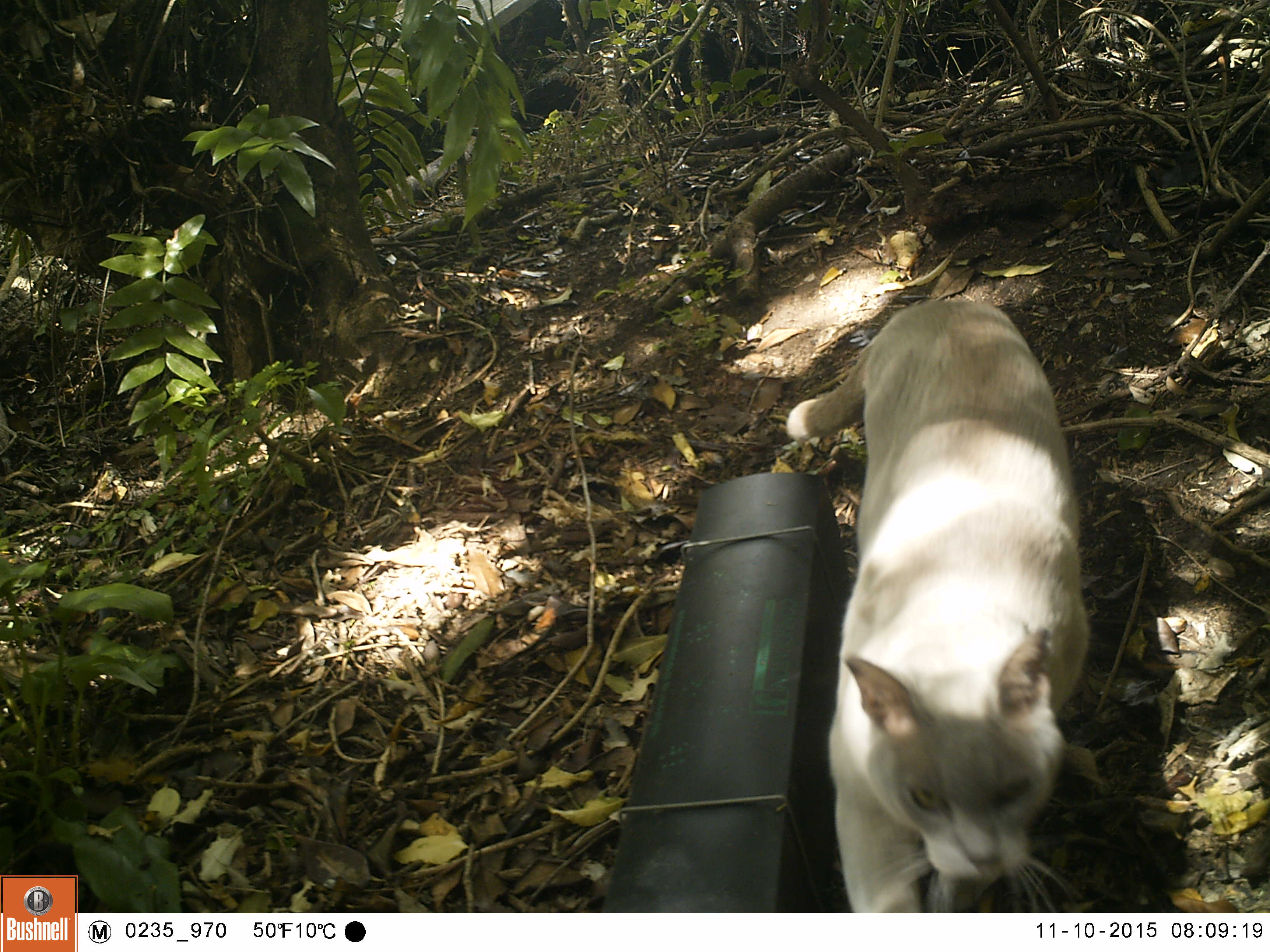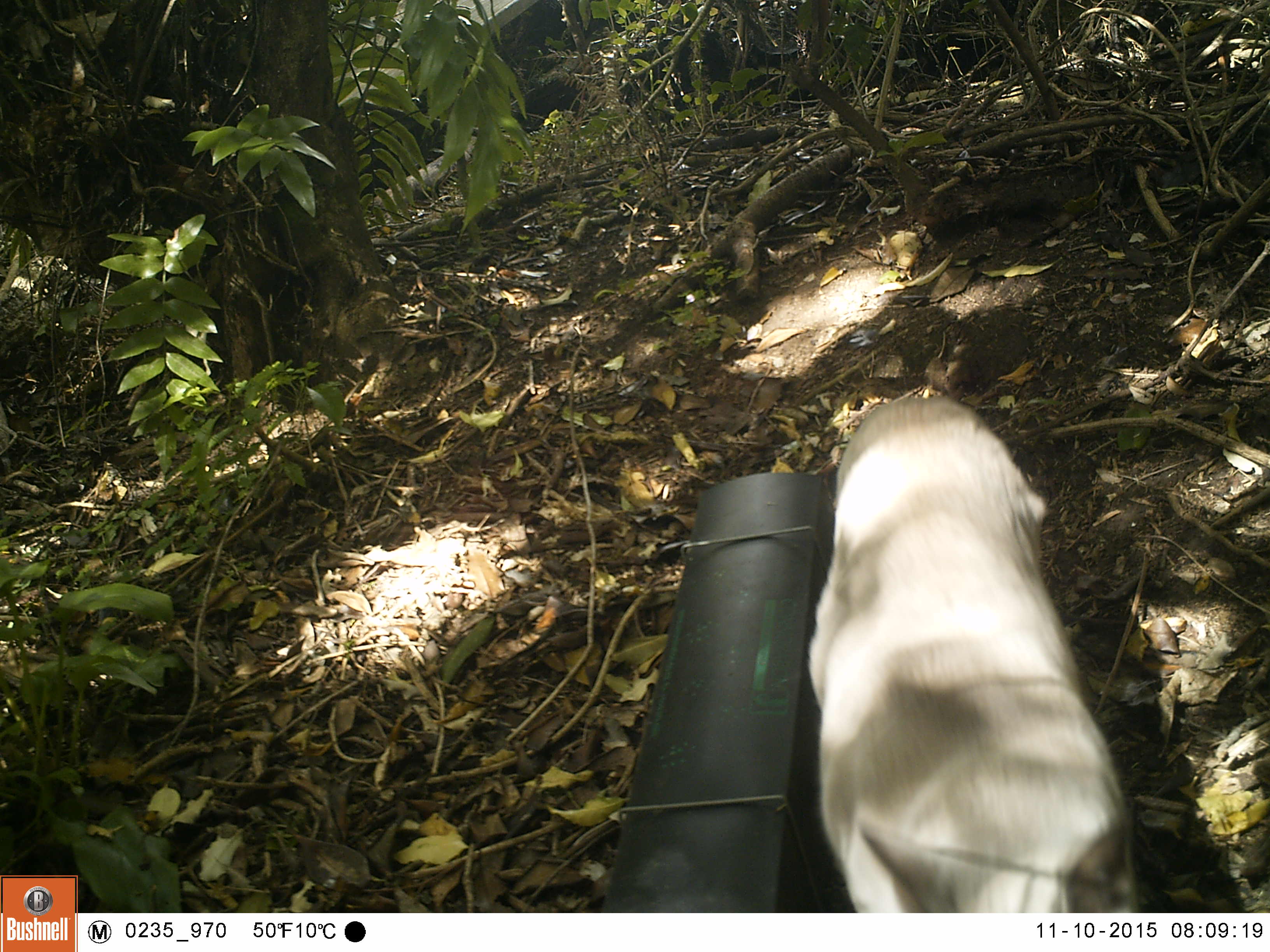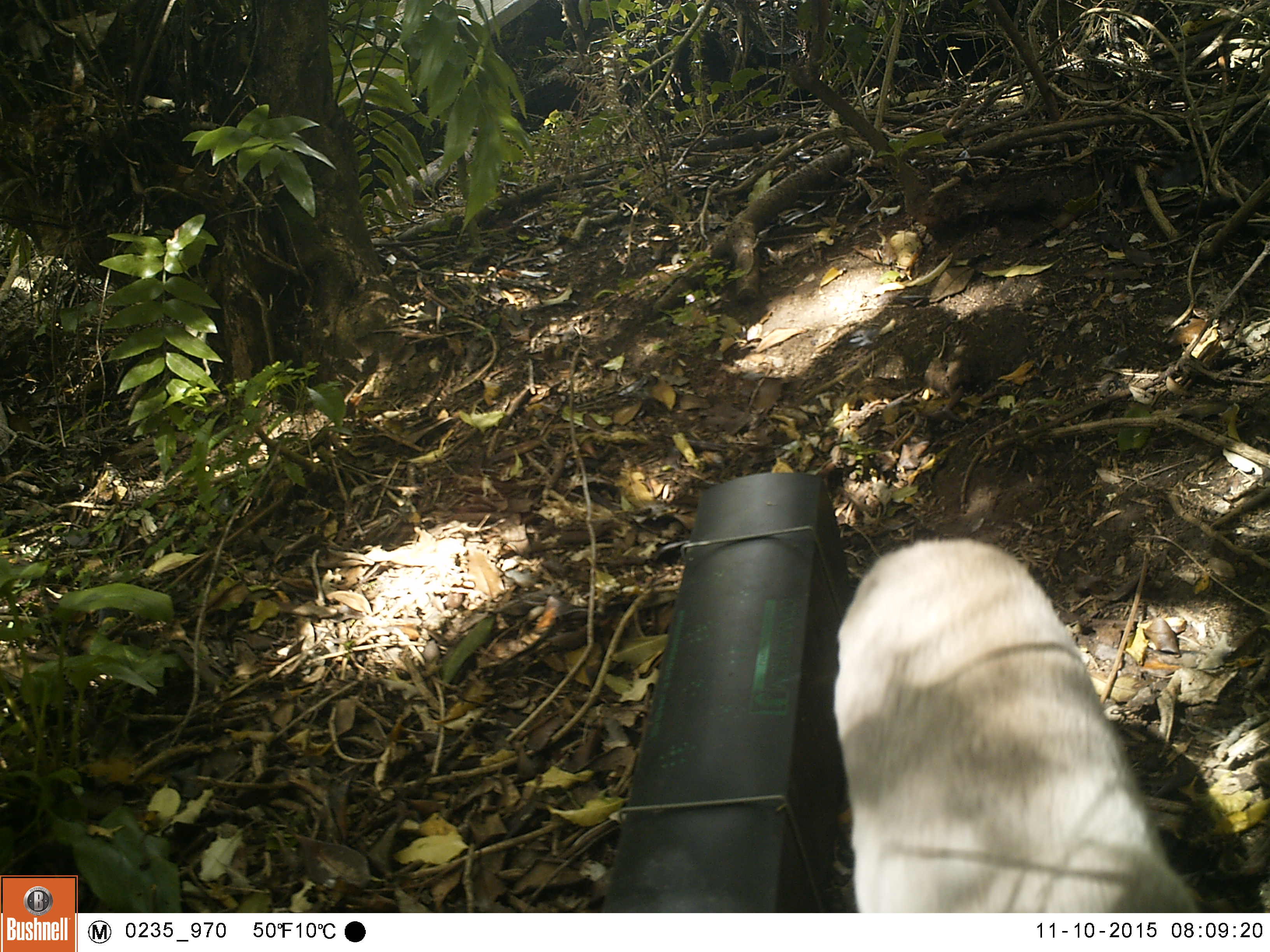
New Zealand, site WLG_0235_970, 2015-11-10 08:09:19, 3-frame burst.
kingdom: Animalia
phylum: Chordata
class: Mammalia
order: Carnivora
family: Felidae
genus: Felis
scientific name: Felis catus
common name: domestic cat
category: cat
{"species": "cat (domestic cat) (Felis catus)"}